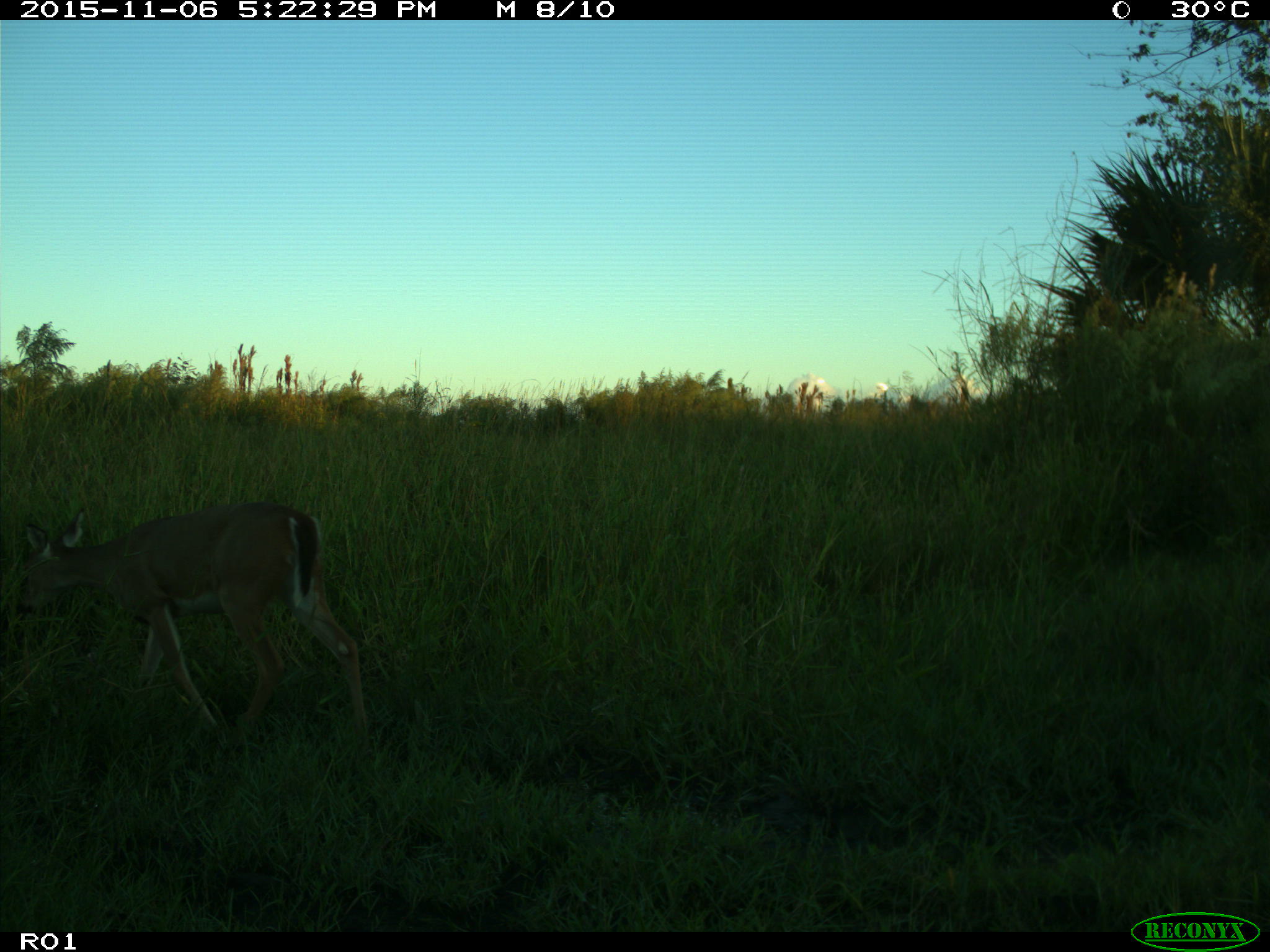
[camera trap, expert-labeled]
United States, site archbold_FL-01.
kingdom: Animalia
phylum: Chordata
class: Mammalia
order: Artiodactyla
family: Cervidae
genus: Odocoileus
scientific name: Odocoileus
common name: deer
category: unidentified deer